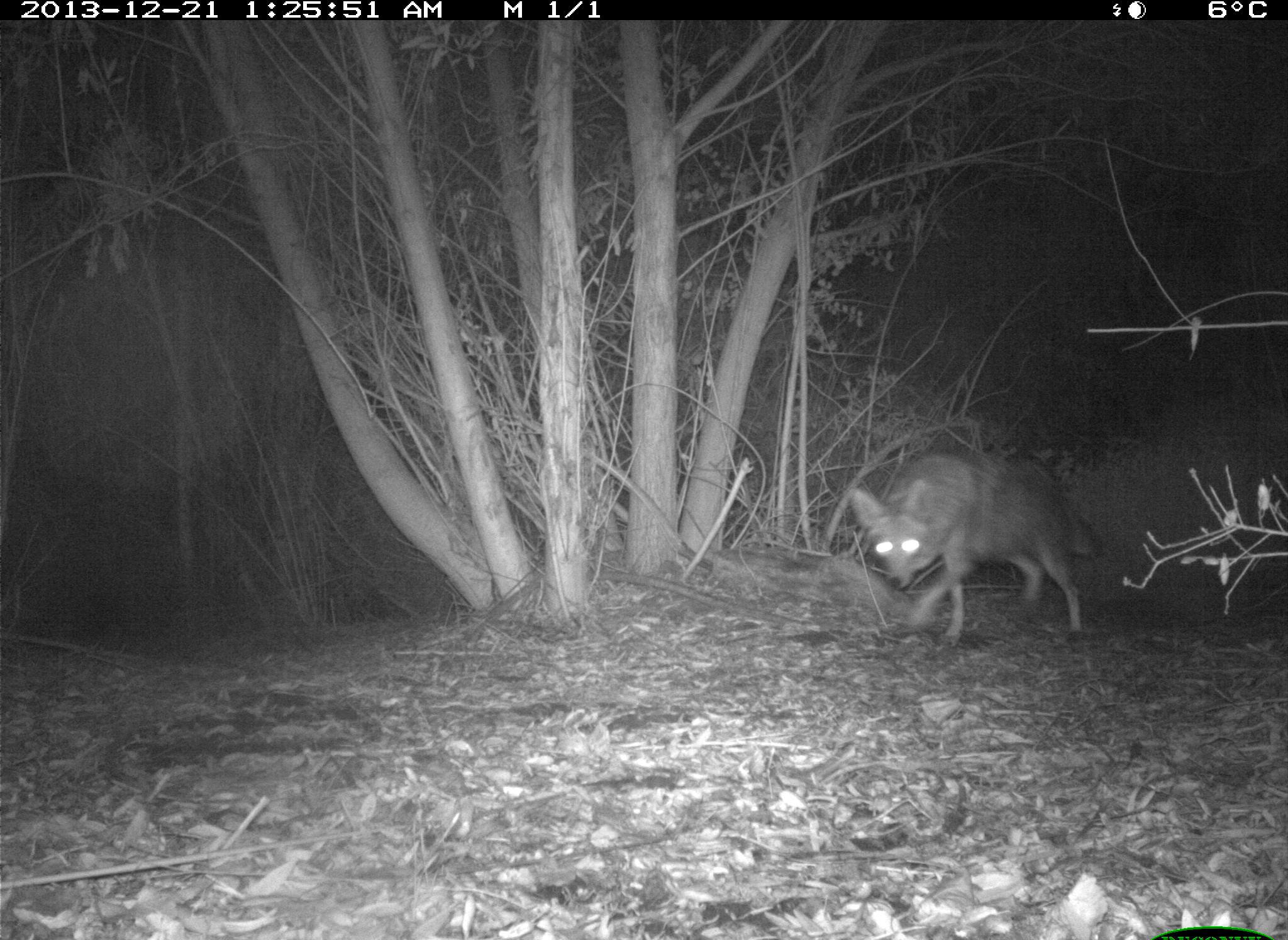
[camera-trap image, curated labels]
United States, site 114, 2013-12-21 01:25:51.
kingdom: Animalia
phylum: Chordata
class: Mammalia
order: Carnivora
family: Canidae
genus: Canis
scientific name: Canis latrans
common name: coyote